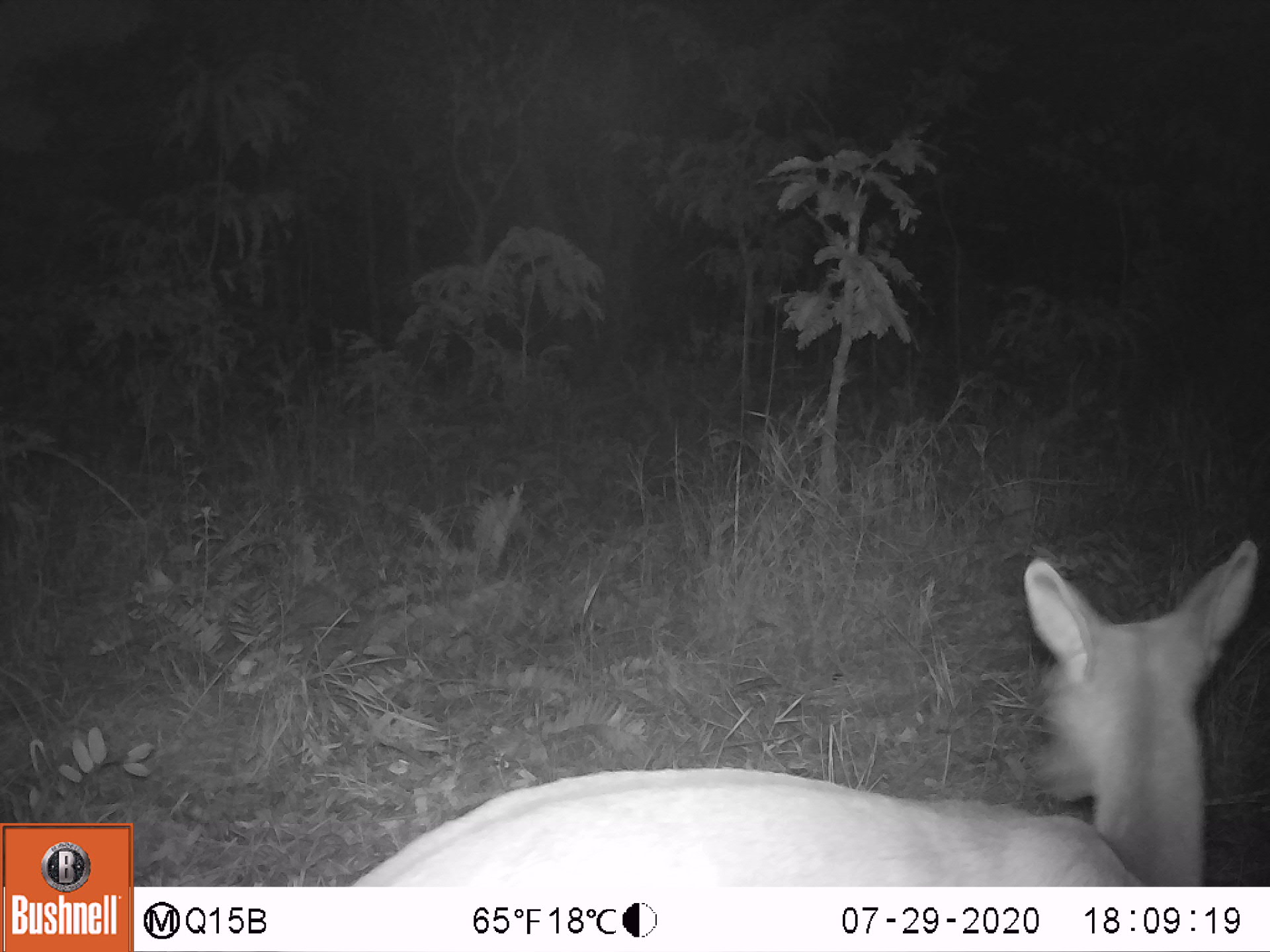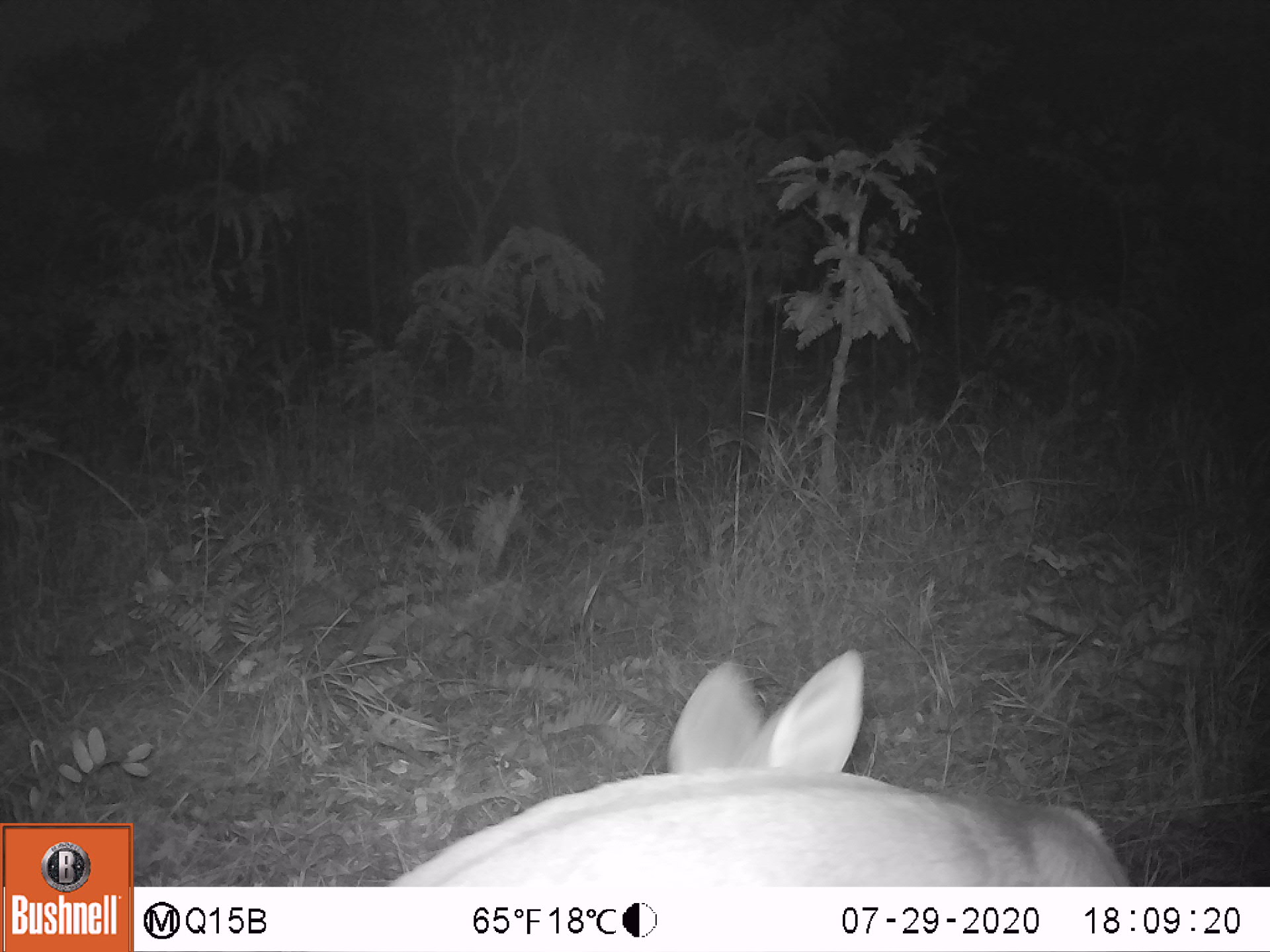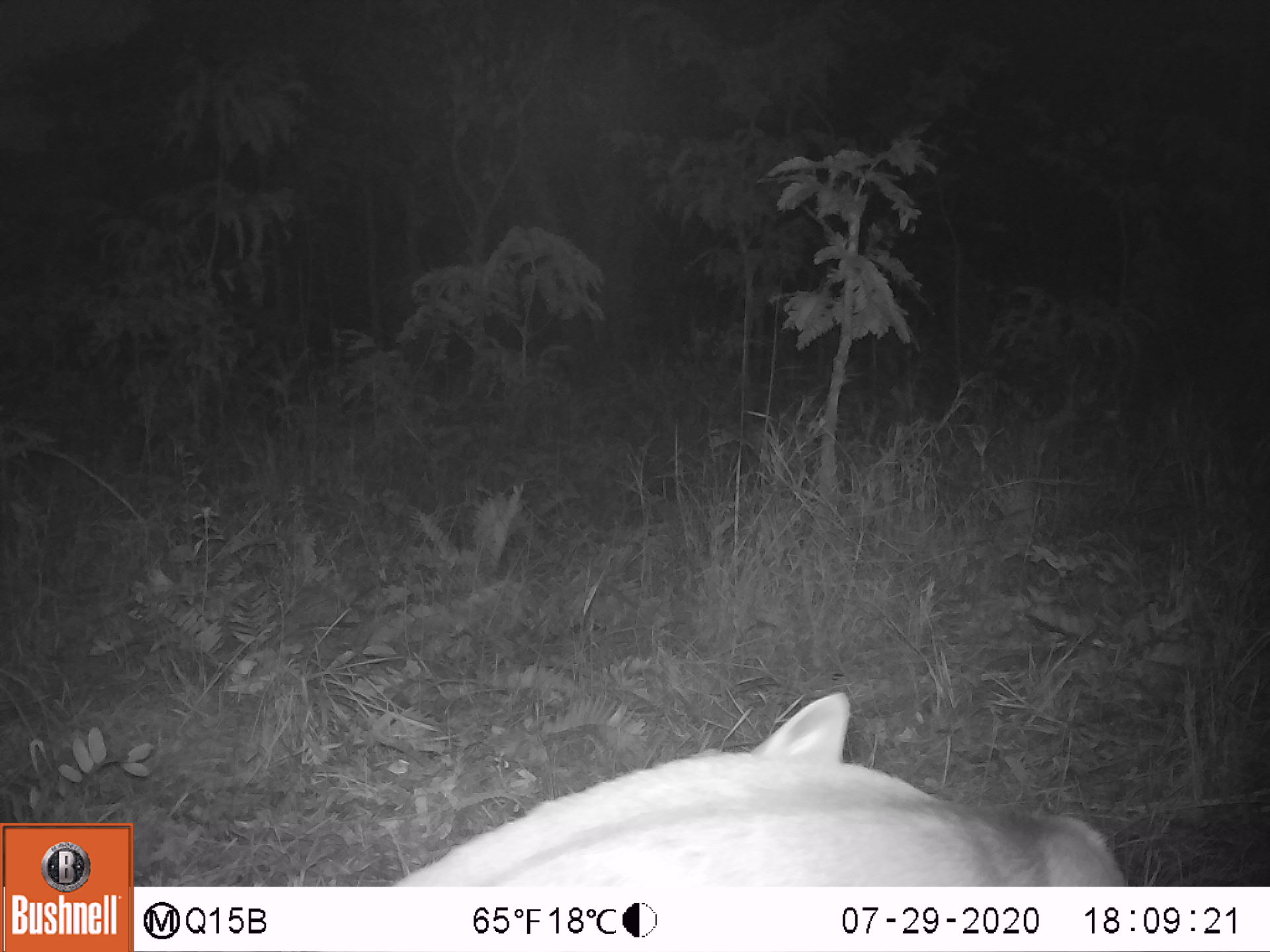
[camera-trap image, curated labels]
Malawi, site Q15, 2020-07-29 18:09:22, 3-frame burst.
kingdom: Animalia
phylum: Chordata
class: Mammalia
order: Artiodactyla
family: Bovidae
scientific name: Antilopinae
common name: small antelope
Small antelope (Antilopinae), count 1.